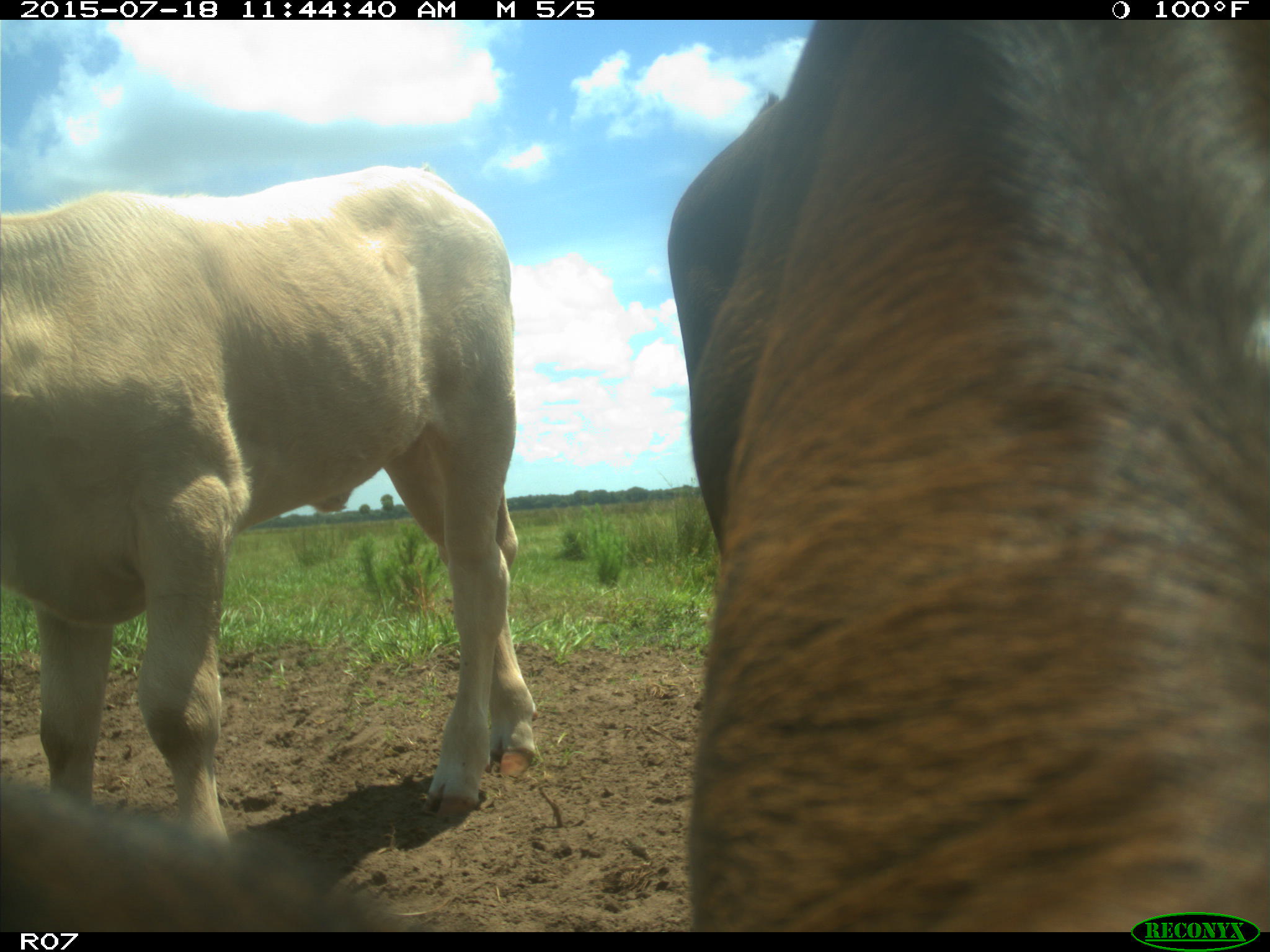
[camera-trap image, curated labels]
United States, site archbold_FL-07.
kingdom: Animalia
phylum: Chordata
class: Mammalia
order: Artiodactyla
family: Bovidae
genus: Bos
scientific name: Bos taurus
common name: domestic cow